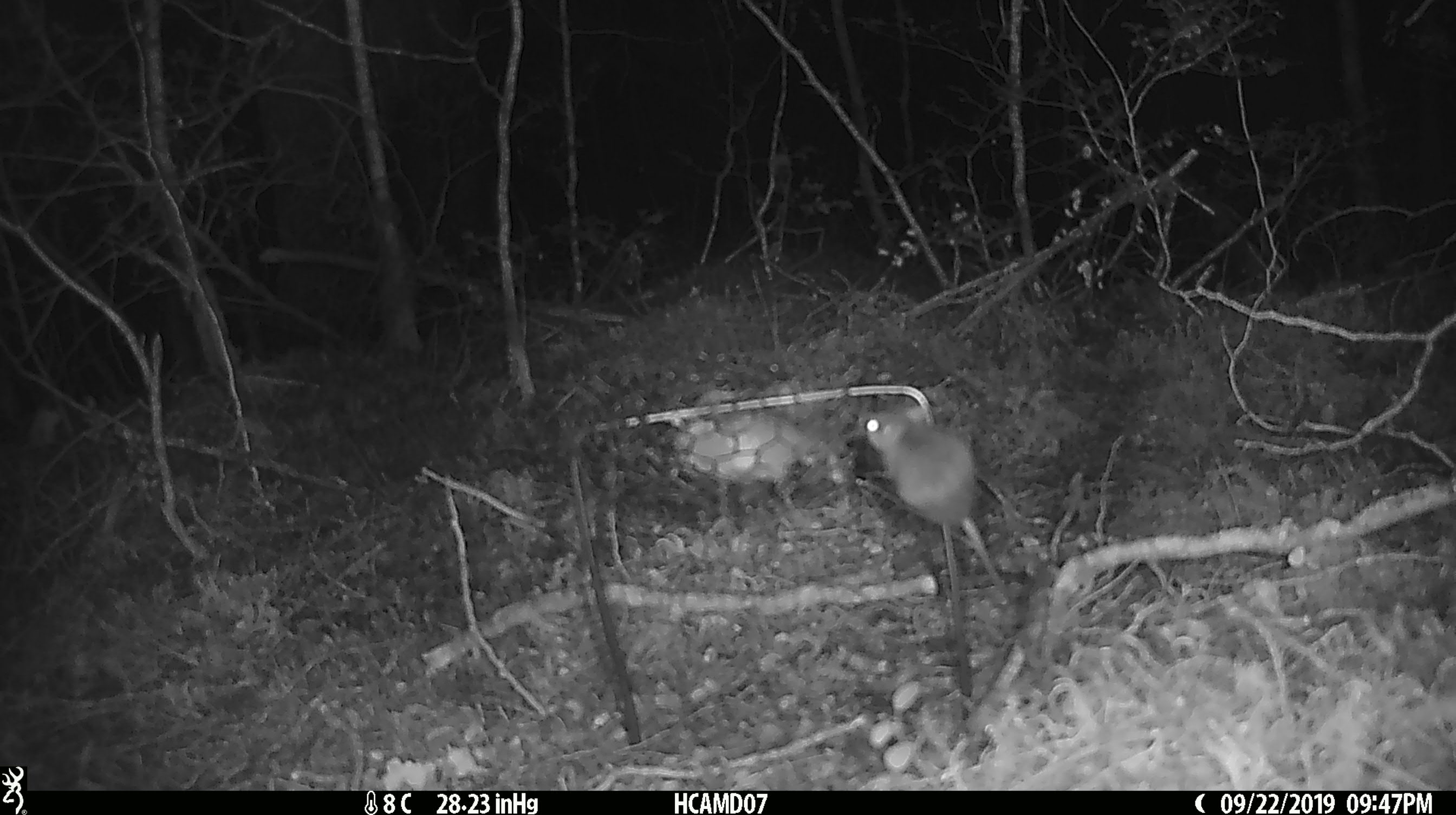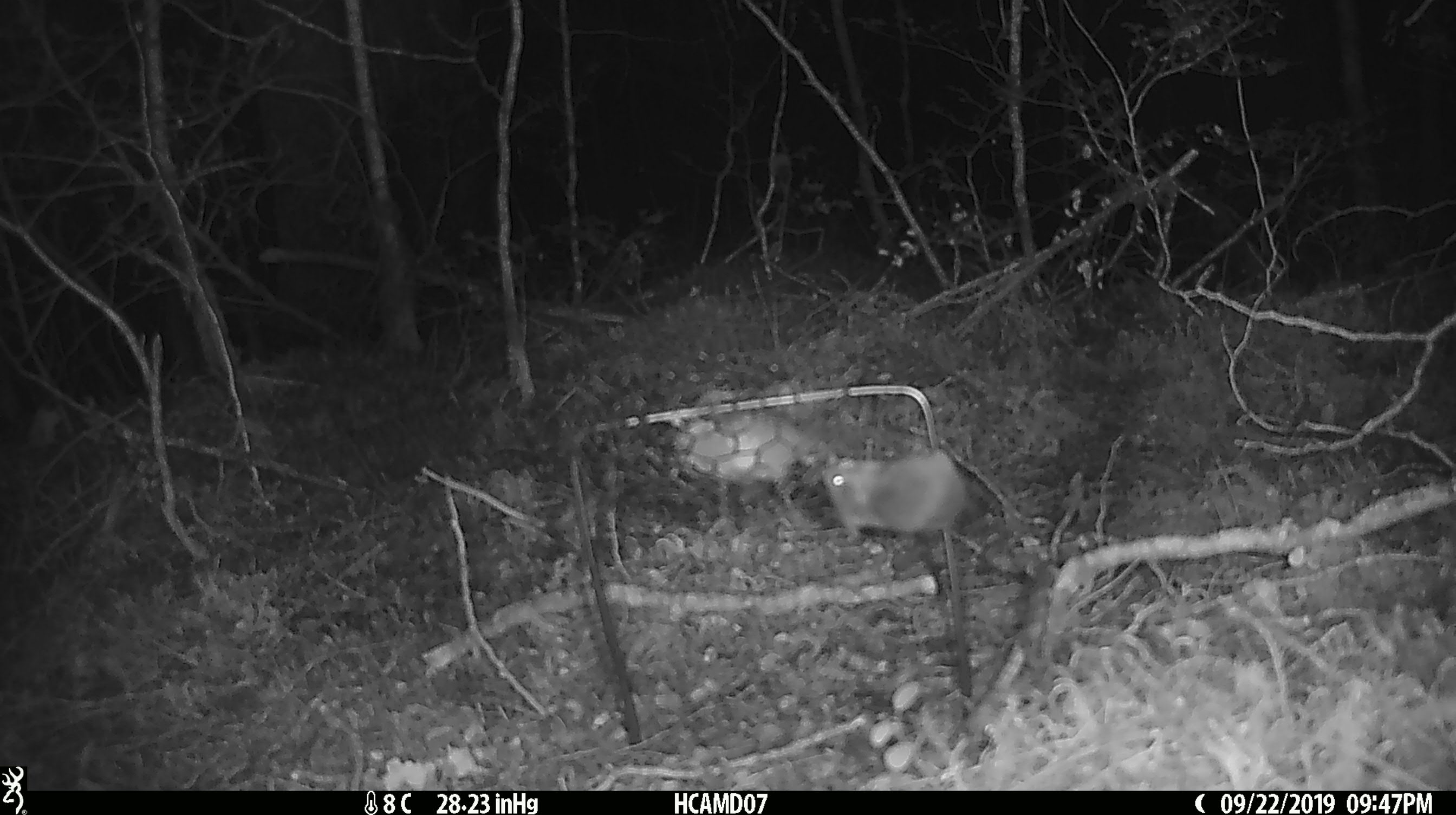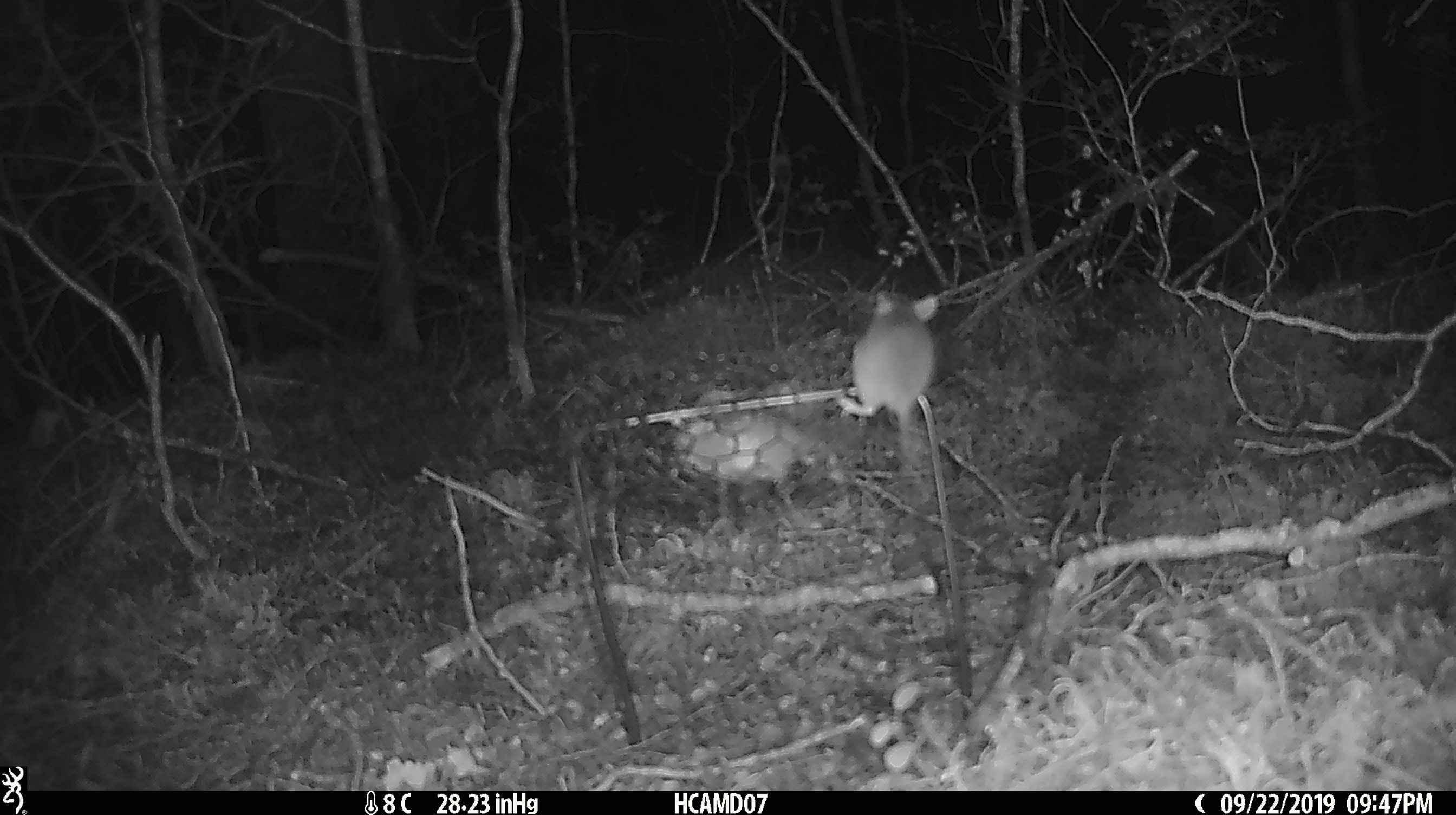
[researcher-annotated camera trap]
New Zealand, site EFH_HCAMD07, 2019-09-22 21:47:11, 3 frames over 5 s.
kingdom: Animalia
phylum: Chordata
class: Mammalia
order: Rodentia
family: Muridae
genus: Mus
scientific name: Mus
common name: mouse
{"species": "mouse (Mus)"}